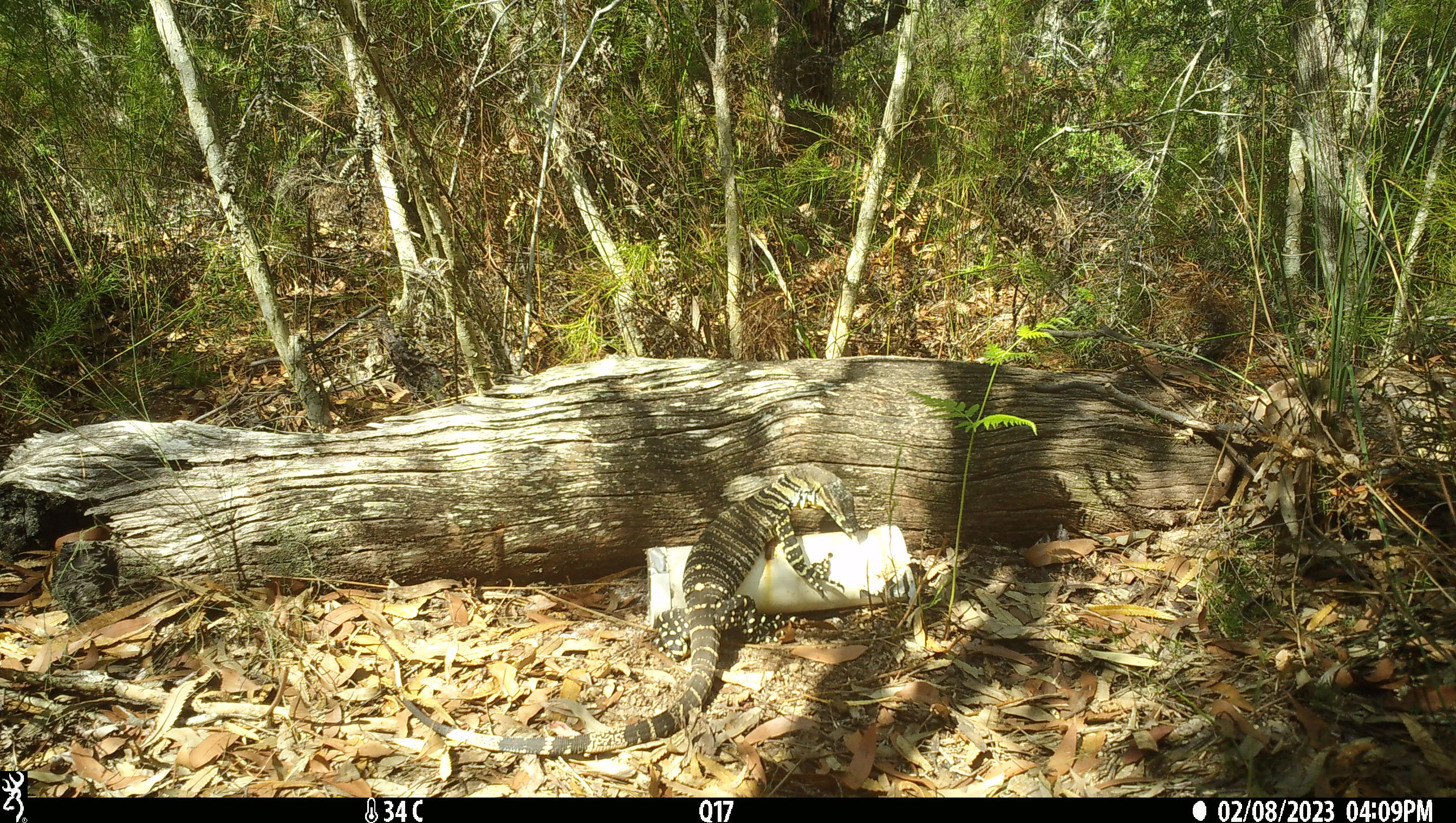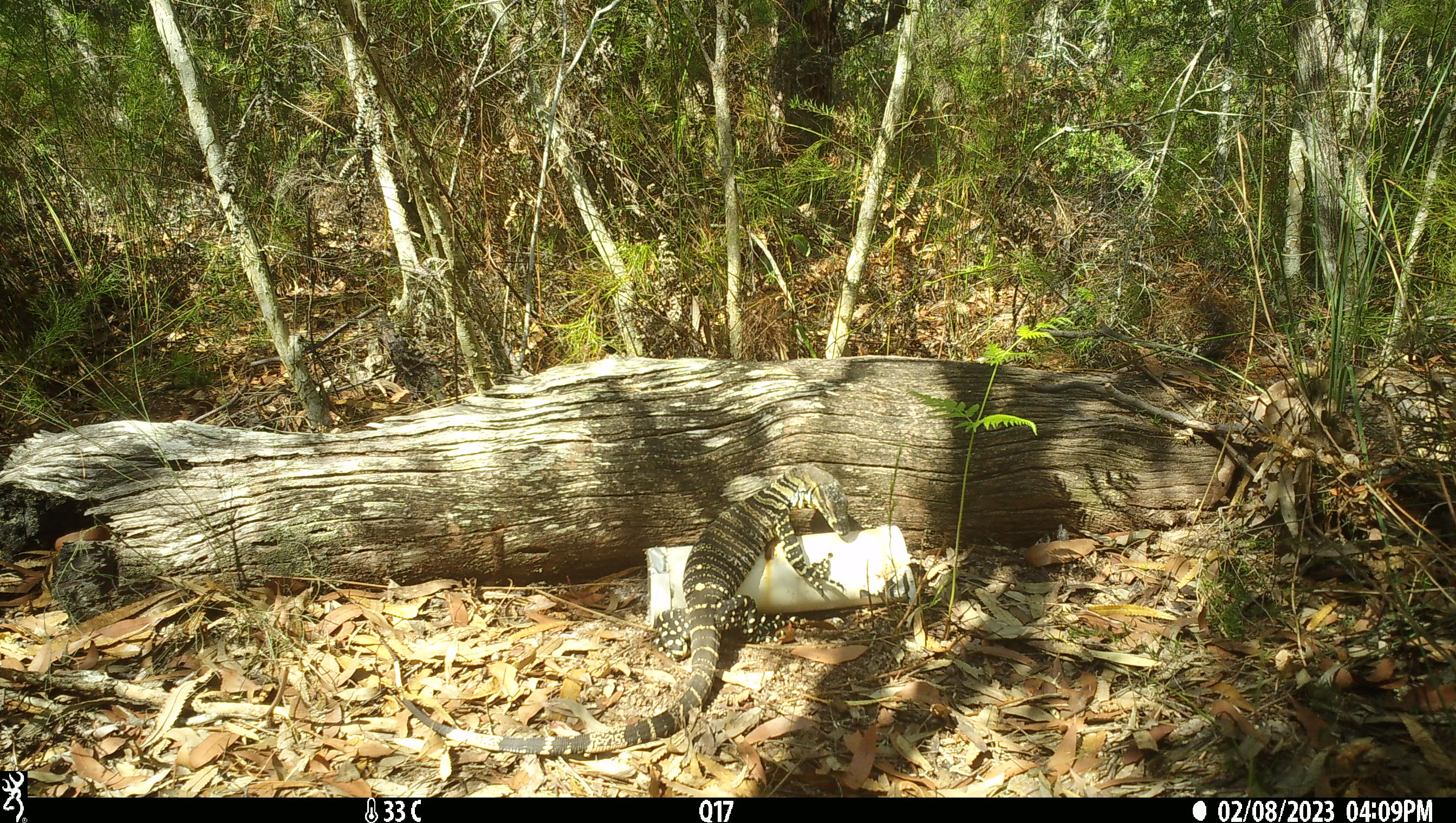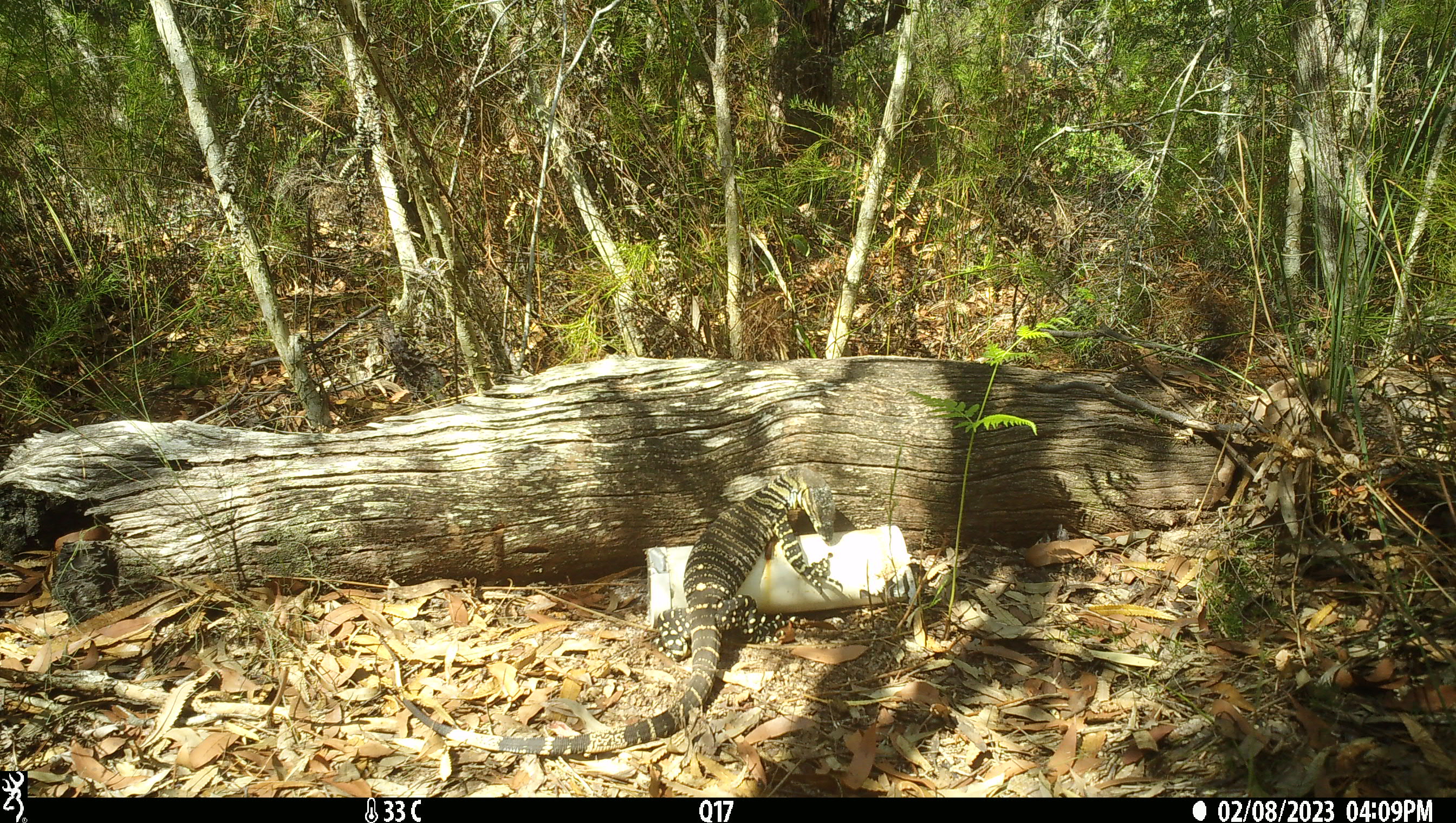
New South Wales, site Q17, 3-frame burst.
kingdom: Animalia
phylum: Chordata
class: Reptilia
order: Squamata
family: Varanidae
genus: Varanus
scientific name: Varanus varius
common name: lace monitor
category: goanna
Goanna (lace monitor) (Varanus varius).